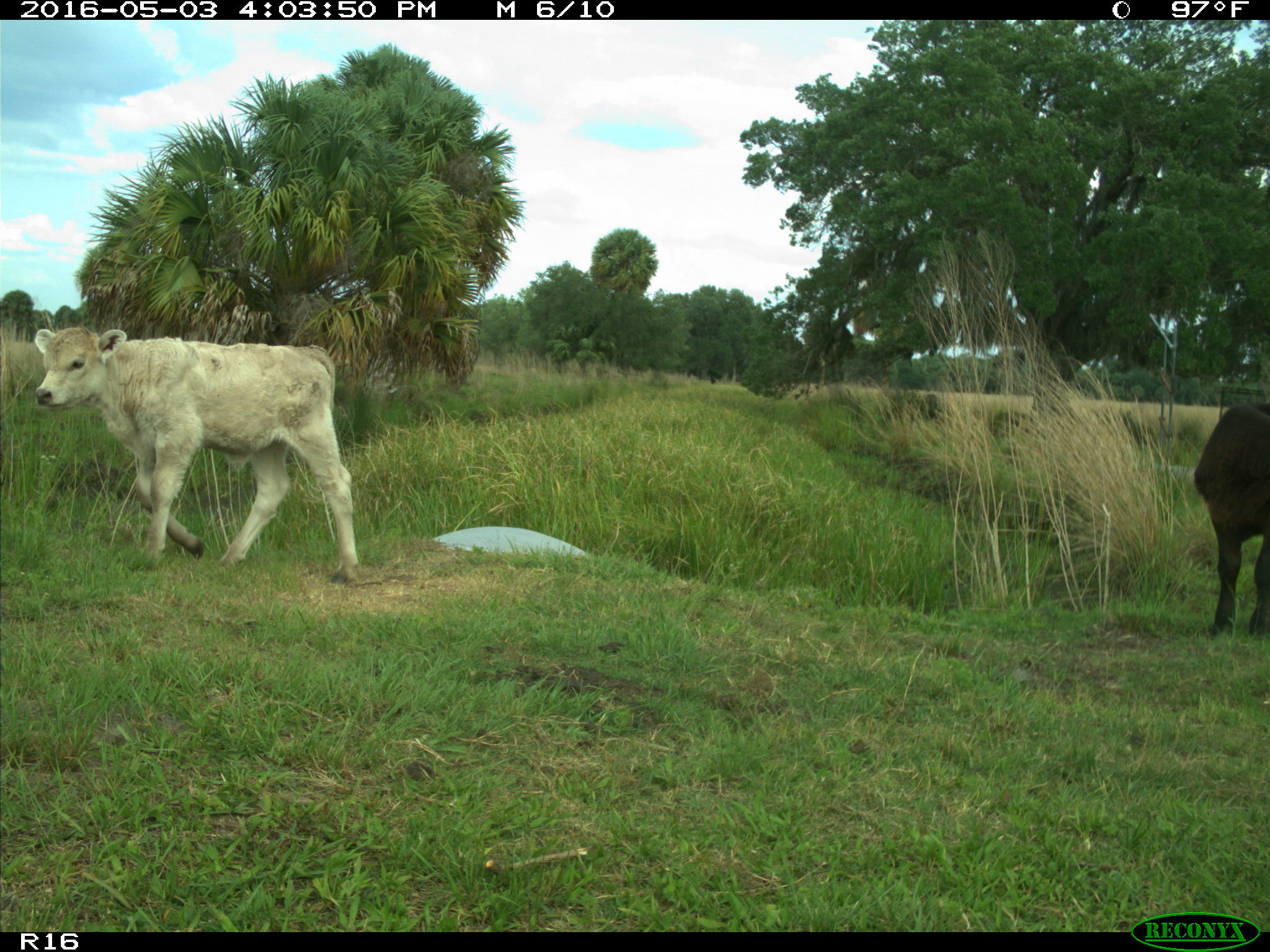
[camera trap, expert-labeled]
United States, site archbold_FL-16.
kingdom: Animalia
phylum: Chordata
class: Mammalia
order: Artiodactyla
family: Bovidae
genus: Bos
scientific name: Bos taurus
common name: domestic cow